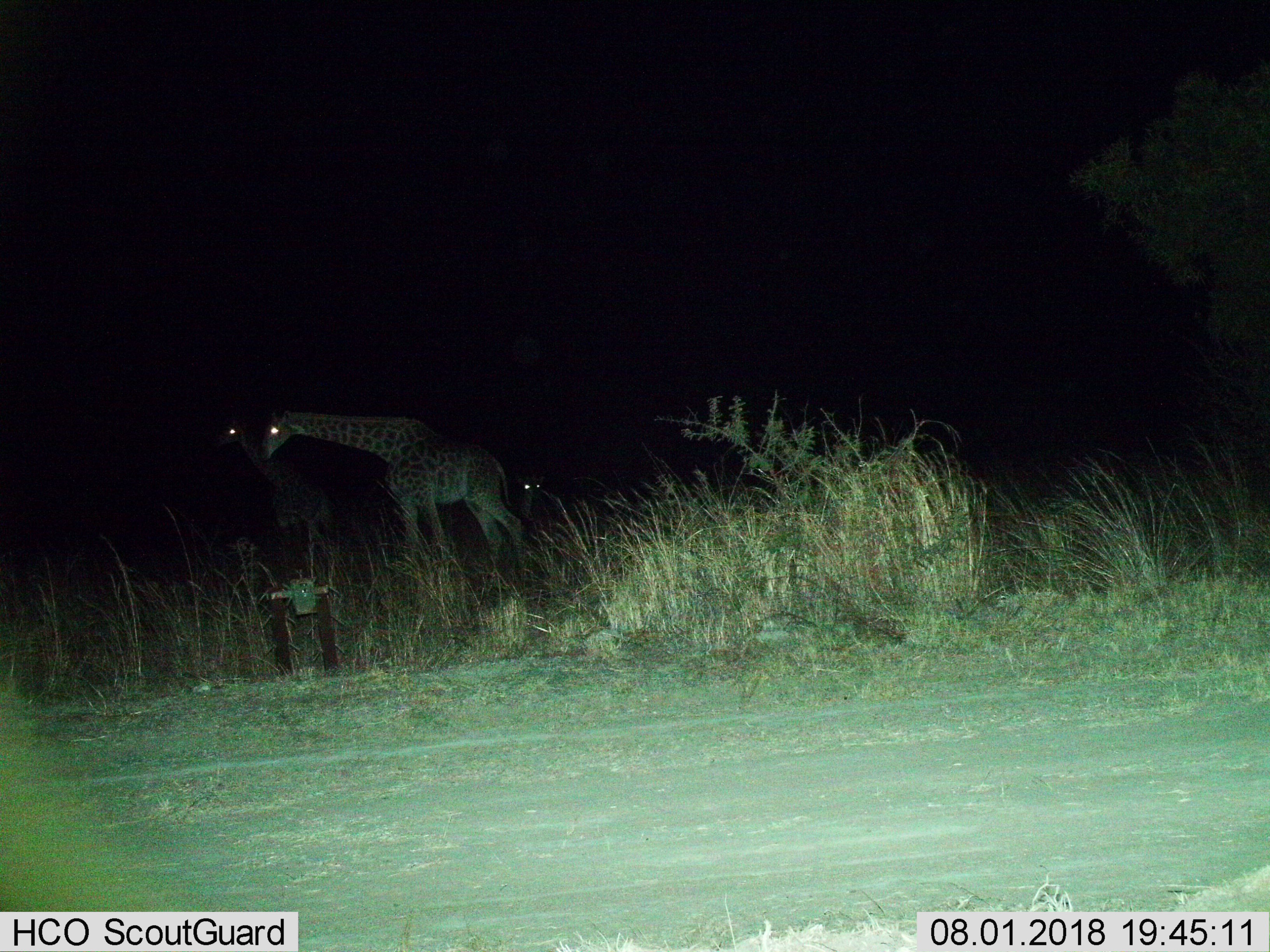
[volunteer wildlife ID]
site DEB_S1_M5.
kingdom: Animalia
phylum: Chordata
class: Mammalia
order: Artiodactyla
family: Giraffidae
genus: Giraffa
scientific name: Giraffa camelopardalis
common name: giraffe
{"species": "giraffe (Giraffa camelopardalis)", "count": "3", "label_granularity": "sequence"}